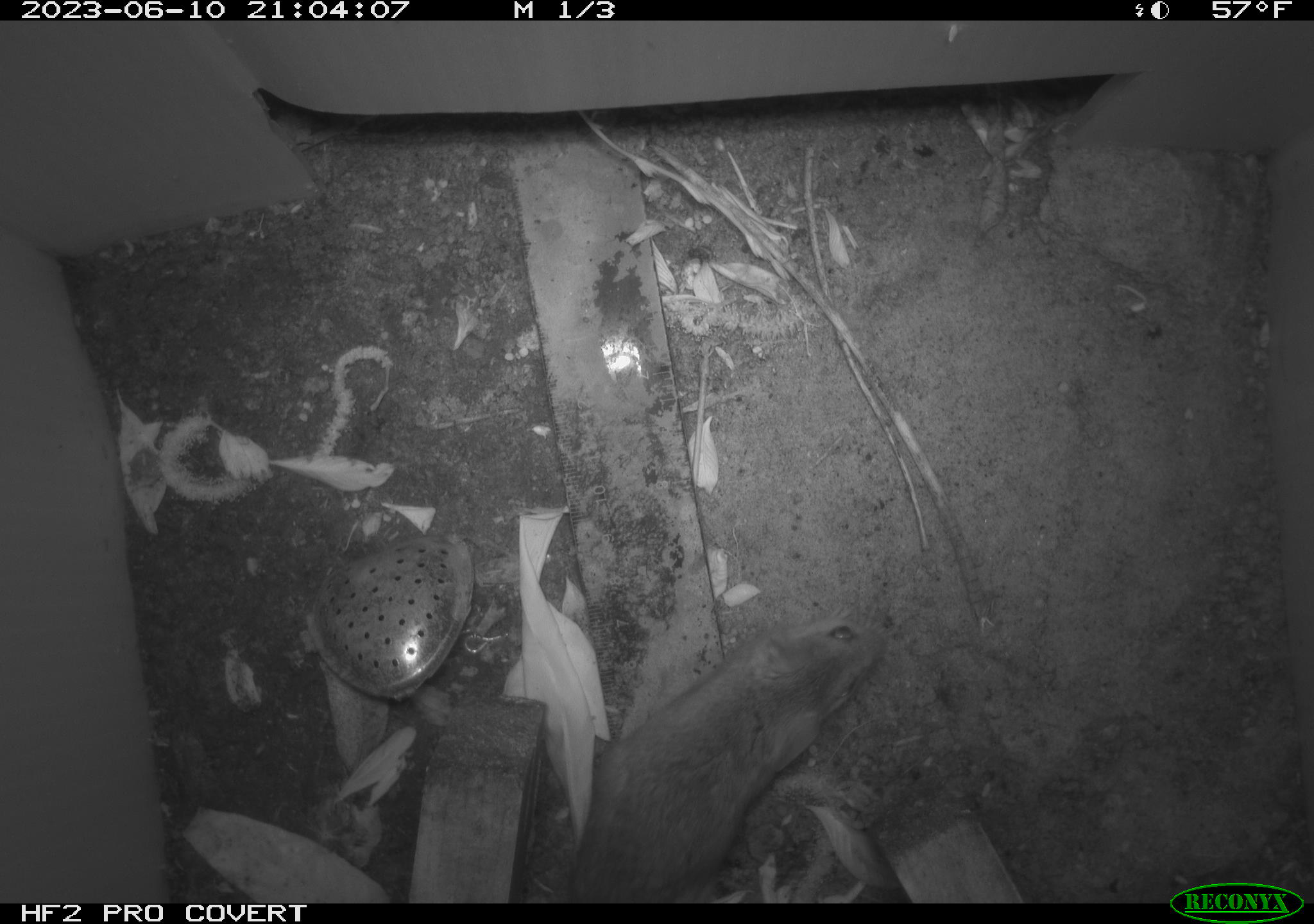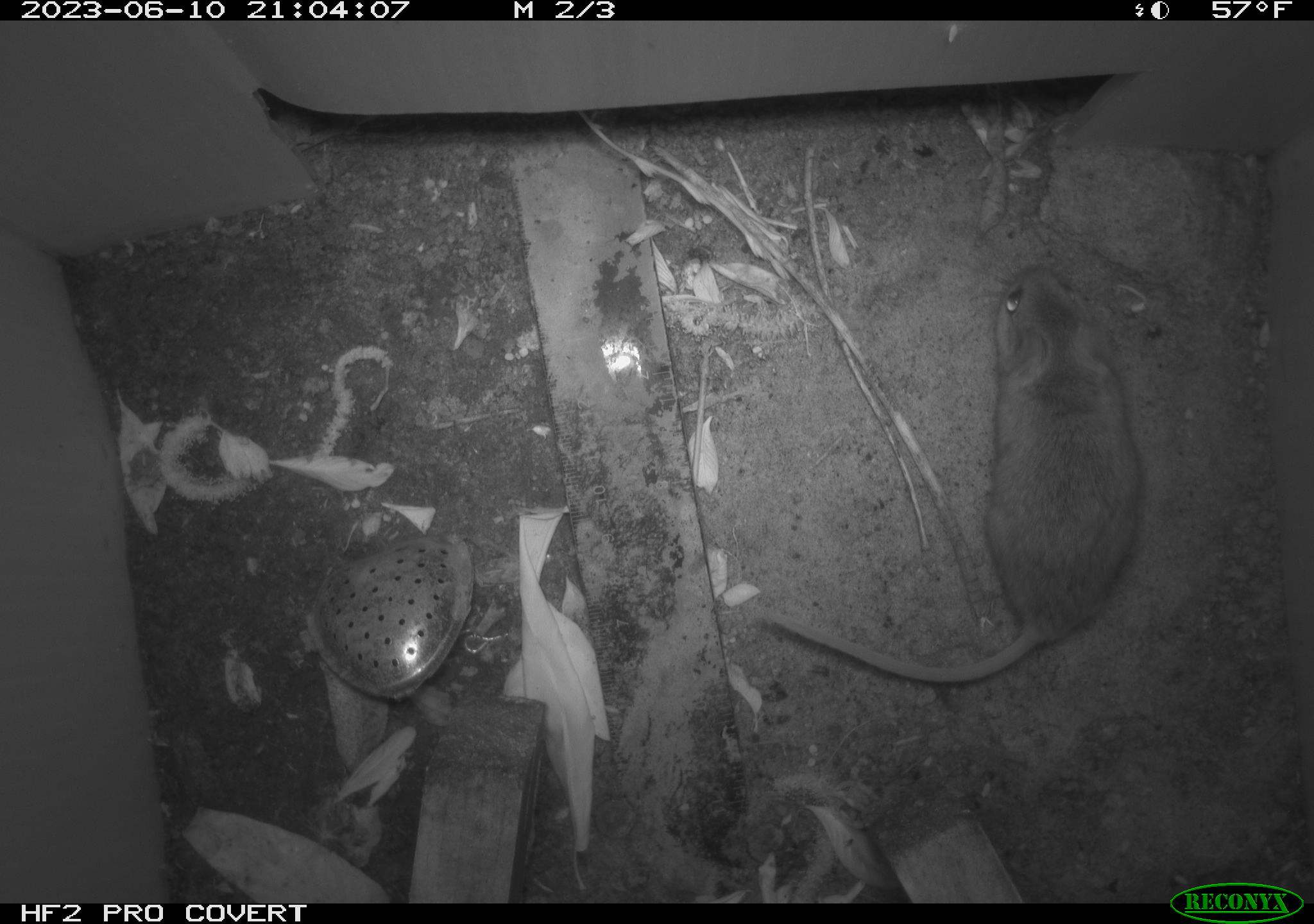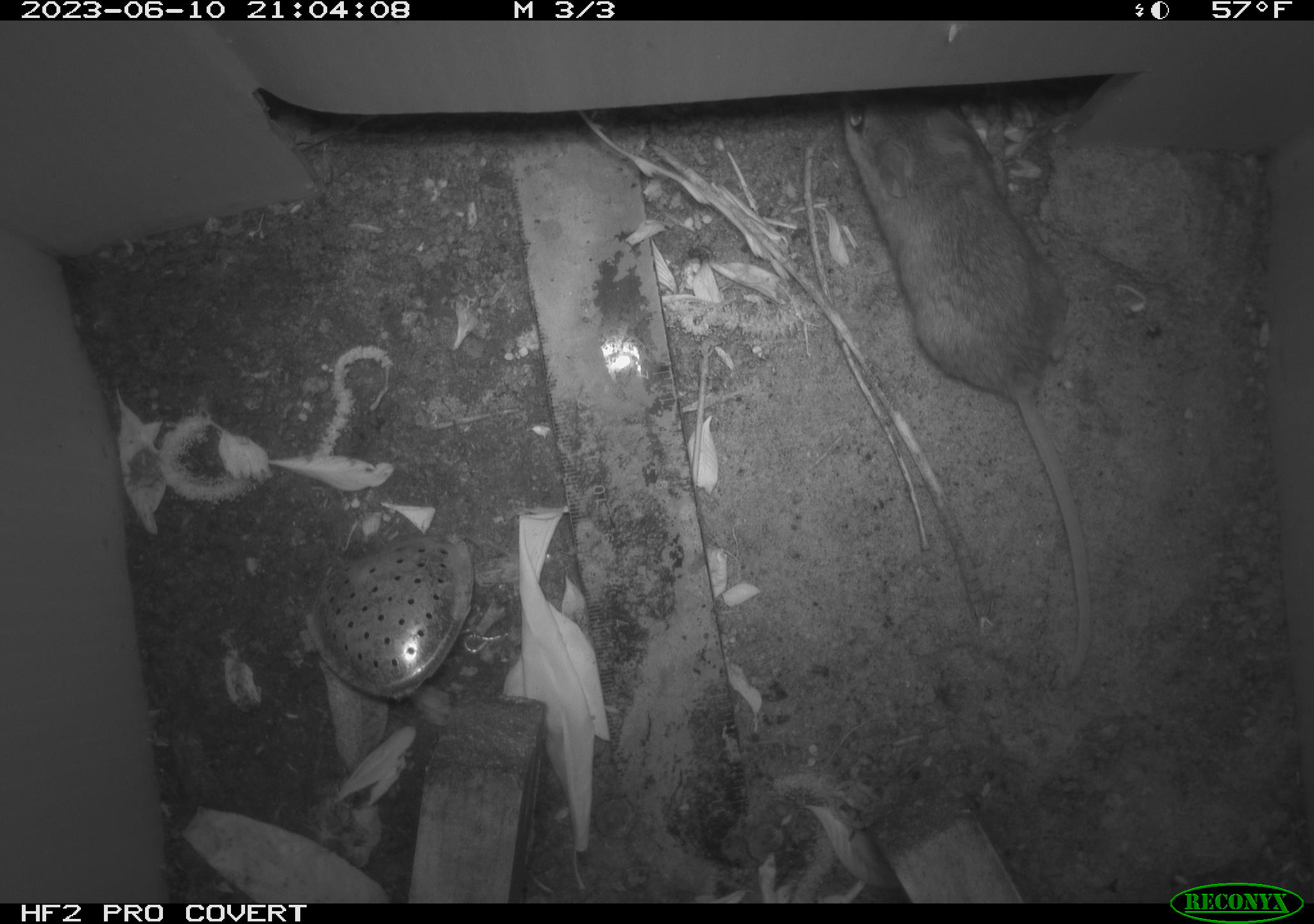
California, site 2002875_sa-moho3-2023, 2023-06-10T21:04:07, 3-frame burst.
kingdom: Animalia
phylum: Chordata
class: Mammalia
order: Rodentia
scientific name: Rodentia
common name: mouse species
Mouse species (Rodentia).